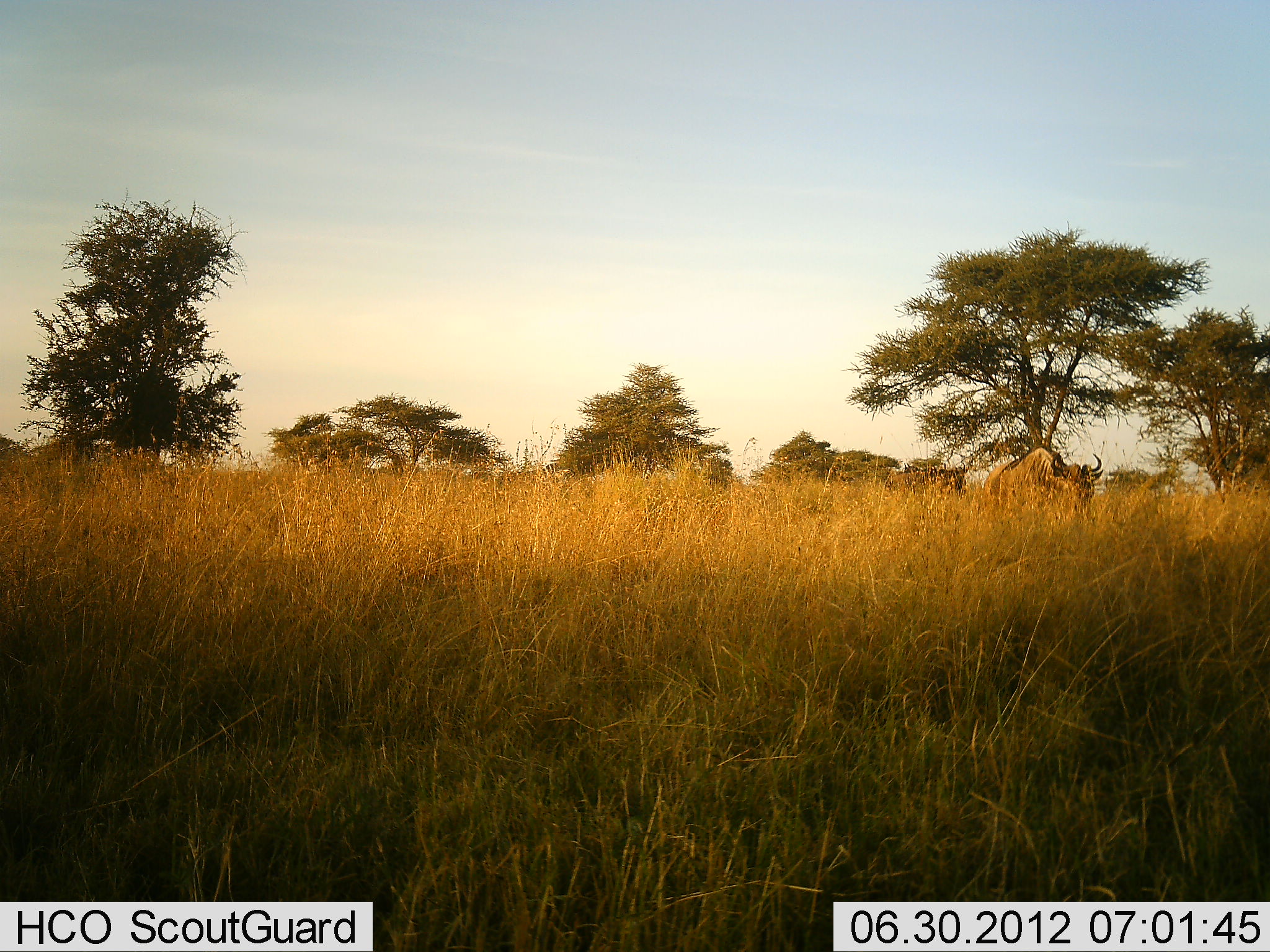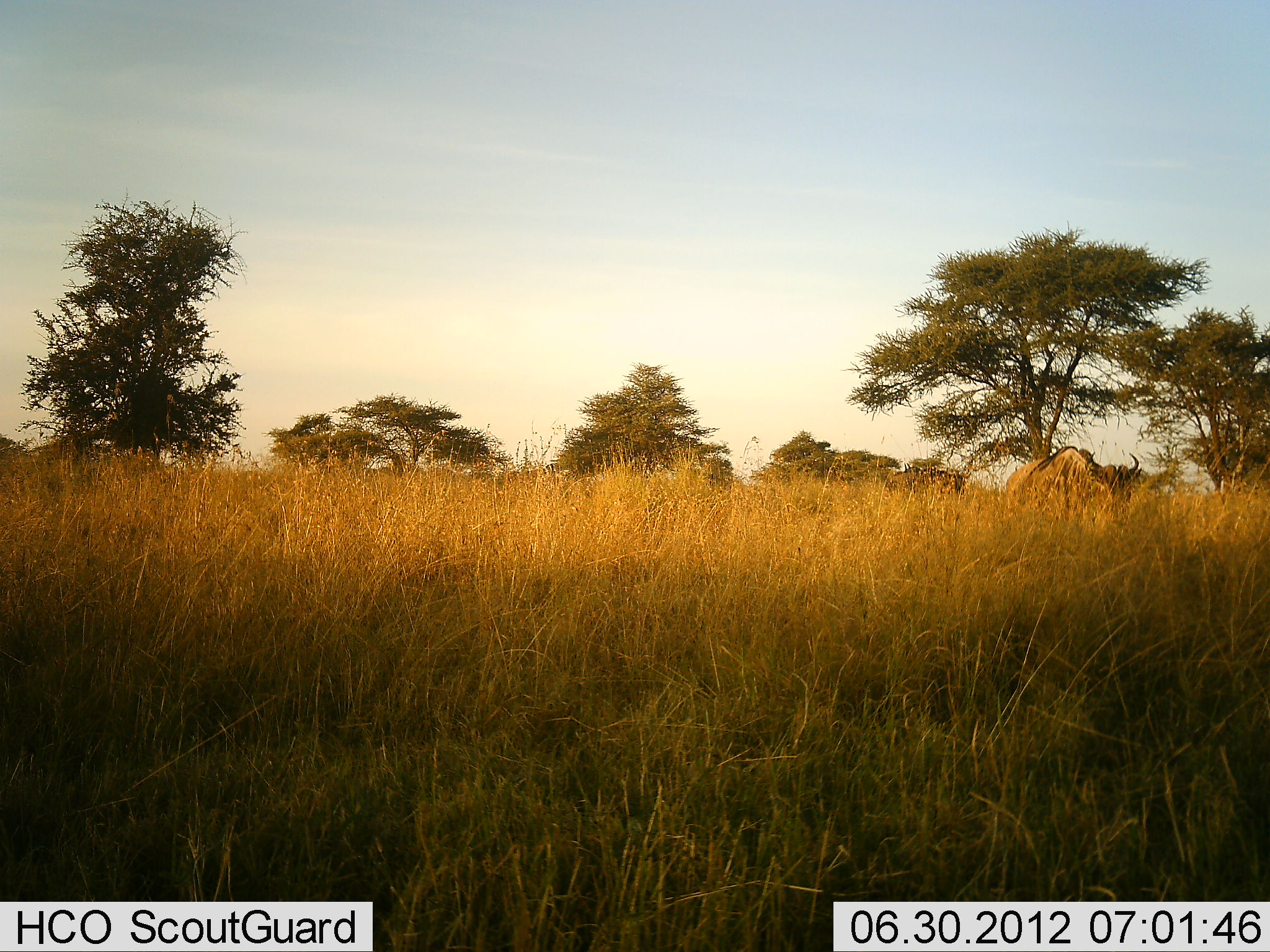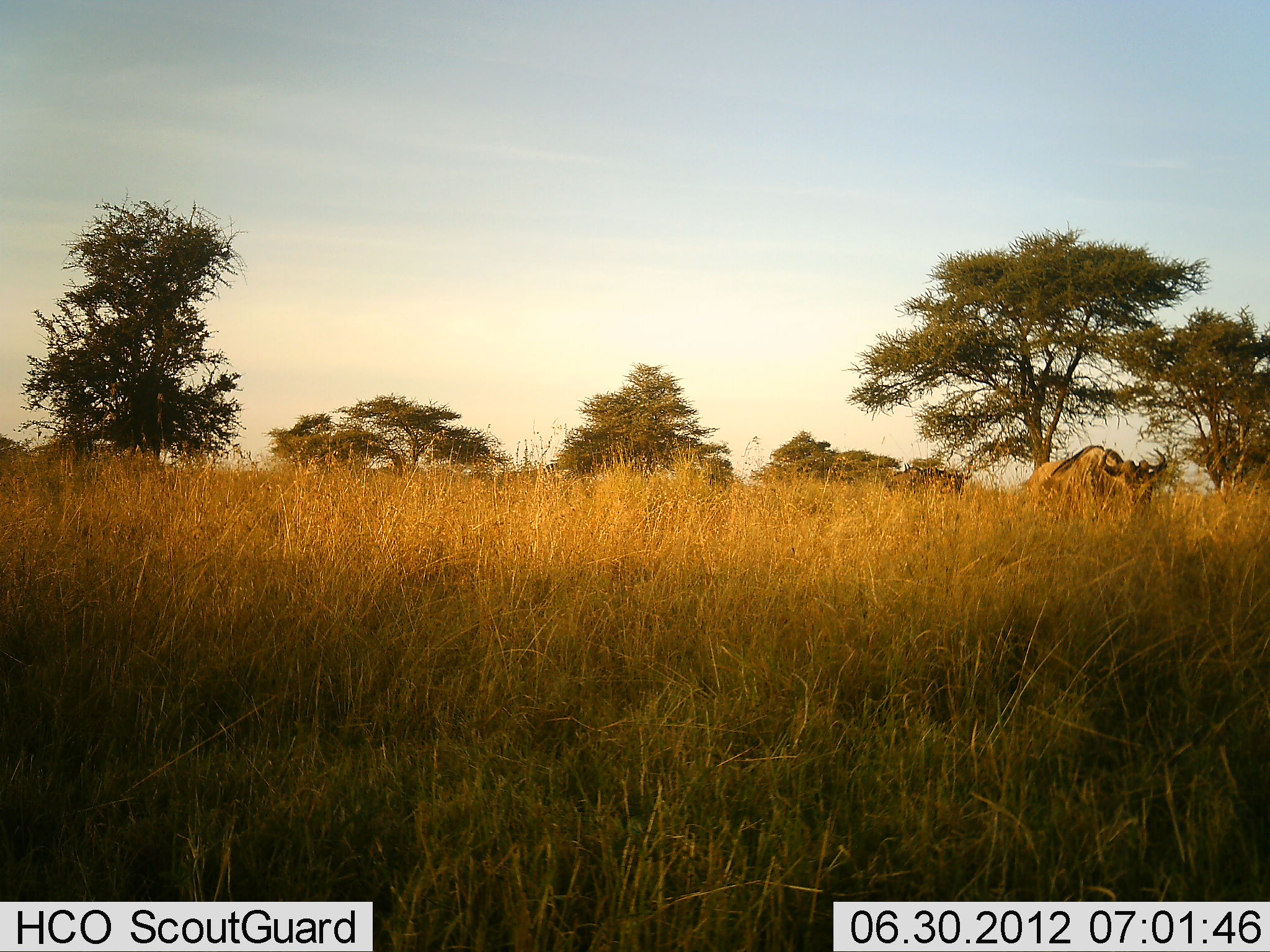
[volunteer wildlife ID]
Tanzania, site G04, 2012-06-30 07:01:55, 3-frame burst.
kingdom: Animalia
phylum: Chordata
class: Mammalia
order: Artiodactyla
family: Bovidae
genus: Connochaetes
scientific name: Connochaetes taurinus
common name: blue wildebeest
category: wildebeest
Wildebeest (blue wildebeest) (Connochaetes taurinus), count 2. Behavior (volunteer vote fractions): standing 9%, resting 0%, moving 91%, interacting 0%. Young present (vote fraction): 0%. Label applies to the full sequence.